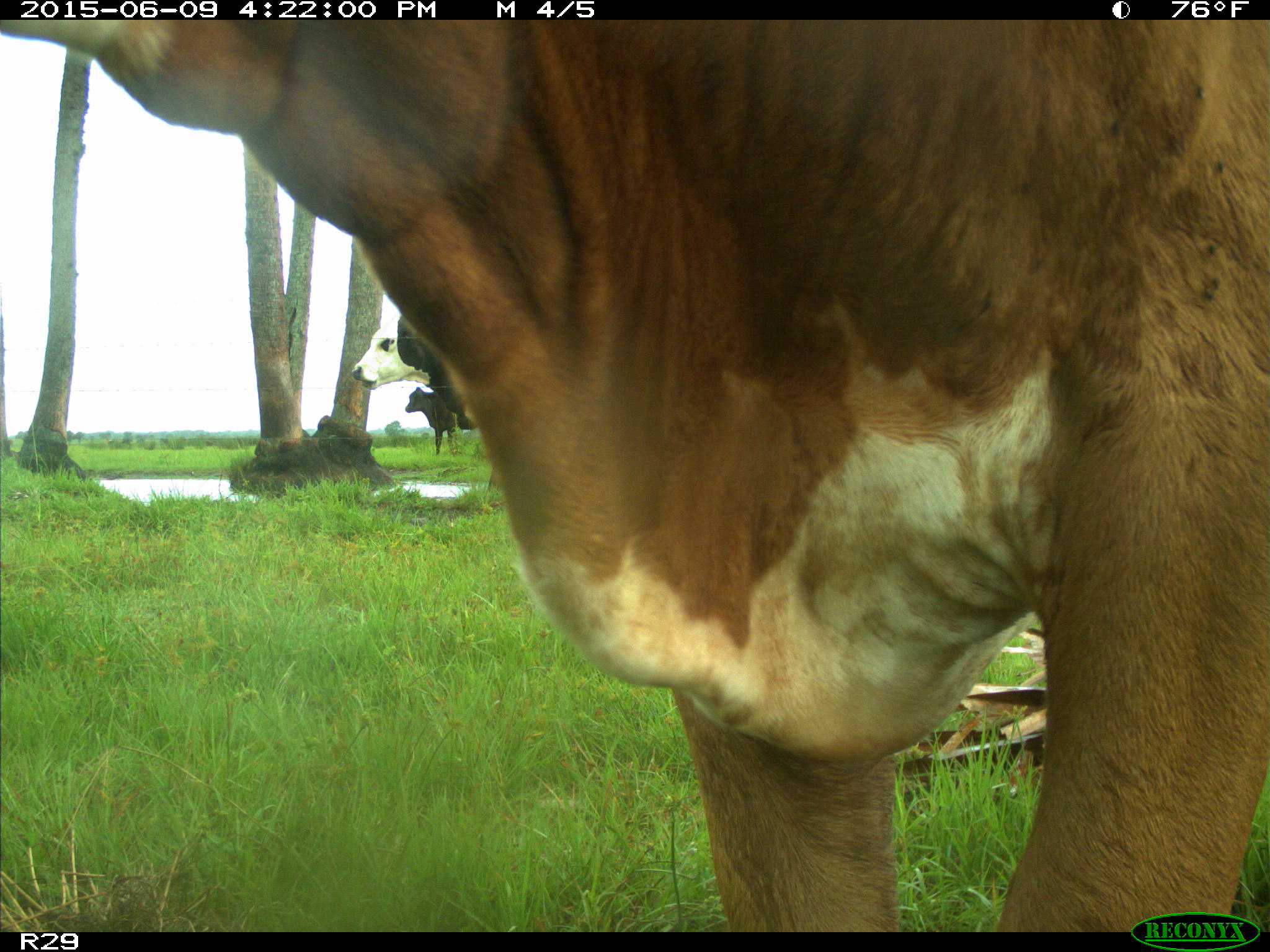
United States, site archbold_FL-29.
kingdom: Animalia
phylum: Chordata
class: Mammalia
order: Artiodactyla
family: Bovidae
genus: Bos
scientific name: Bos taurus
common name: domestic cow